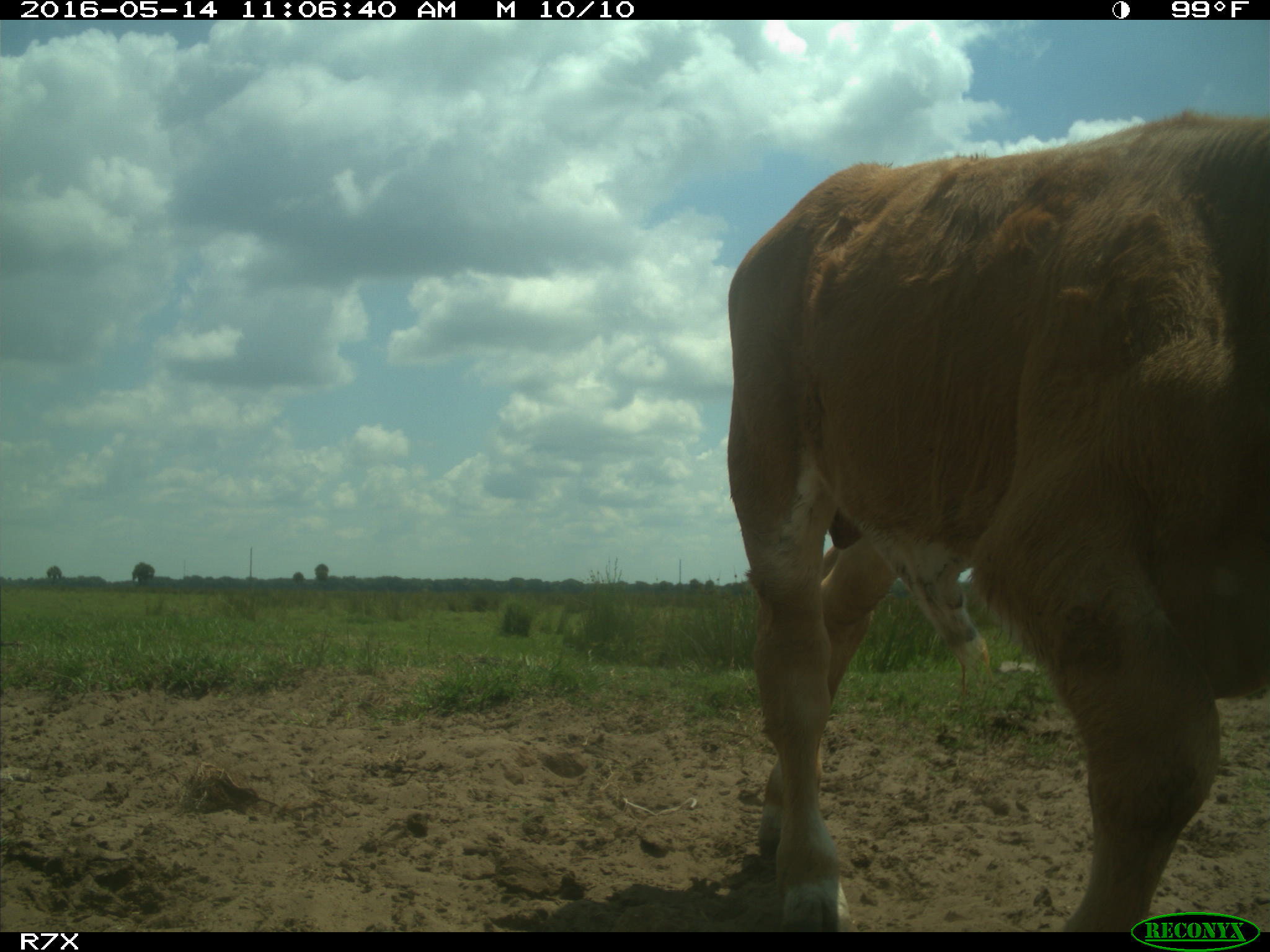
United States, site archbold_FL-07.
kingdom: Animalia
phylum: Chordata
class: Mammalia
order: Artiodactyla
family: Bovidae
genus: Bos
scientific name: Bos taurus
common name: domestic cow